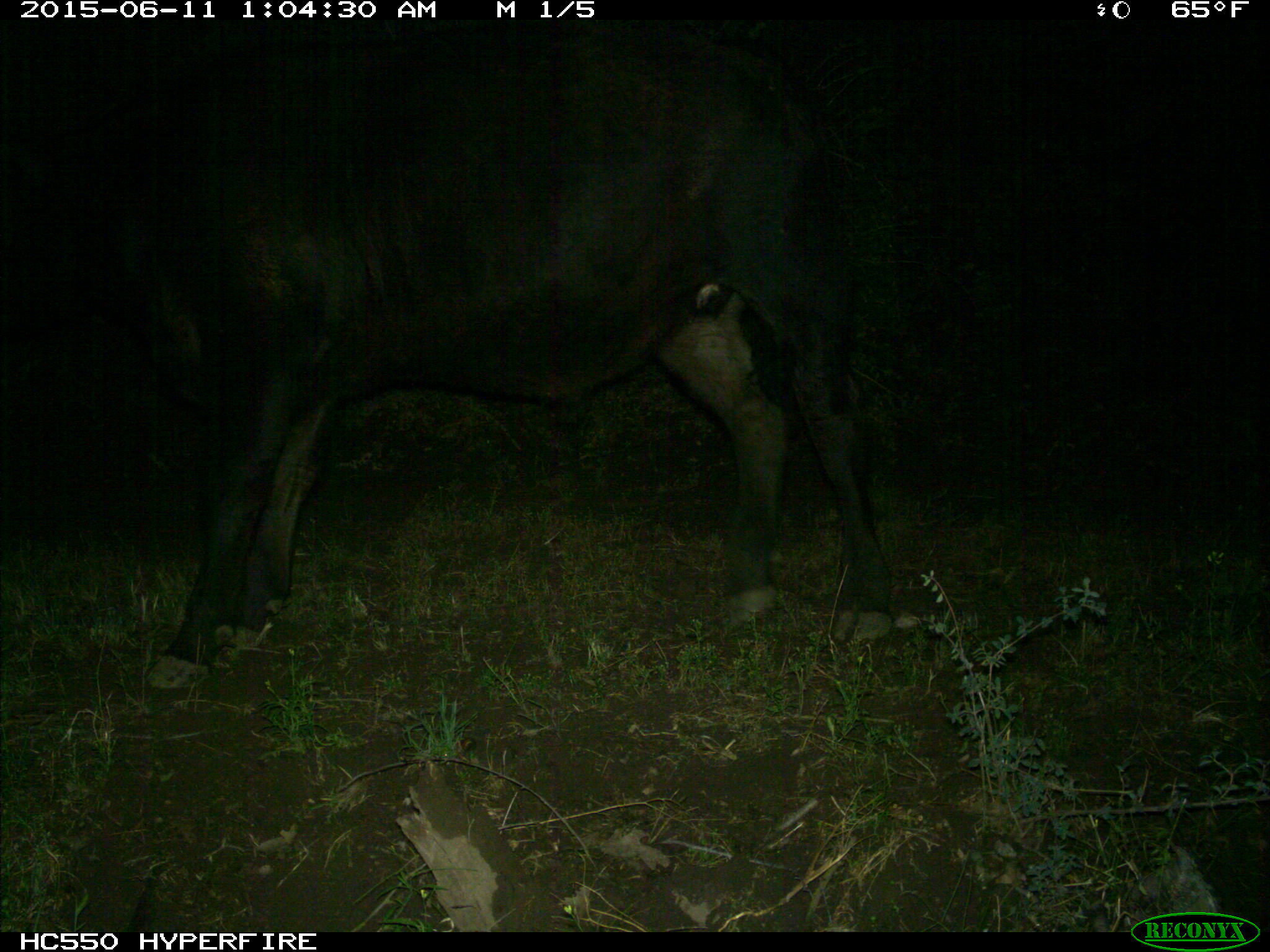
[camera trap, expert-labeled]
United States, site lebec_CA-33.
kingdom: Animalia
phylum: Chordata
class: Mammalia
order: Artiodactyla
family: Bovidae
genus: Bos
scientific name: Bos taurus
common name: domestic cow